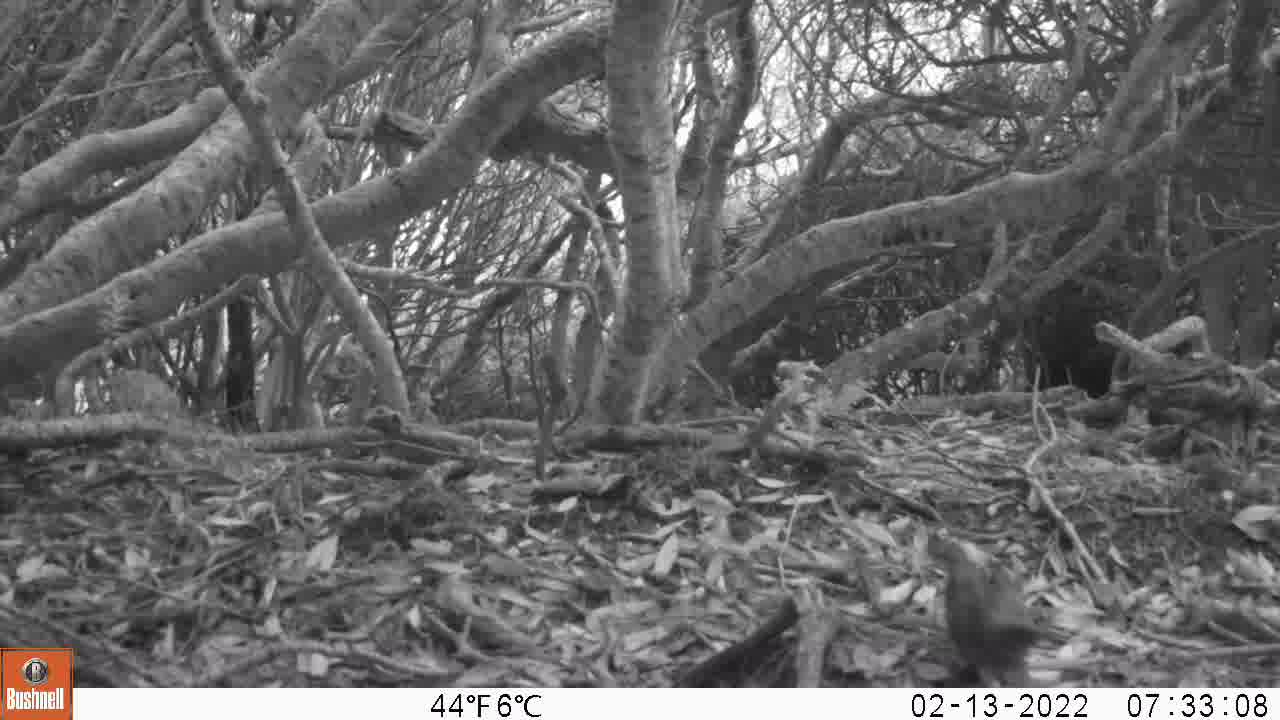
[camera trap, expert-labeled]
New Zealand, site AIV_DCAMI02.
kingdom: Animalia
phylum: Chordata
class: Aves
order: Passeriformes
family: Turdidae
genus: Turdus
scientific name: Turdus philomelos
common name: song thrush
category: thrush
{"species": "thrush (song thrush) (Turdus philomelos)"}